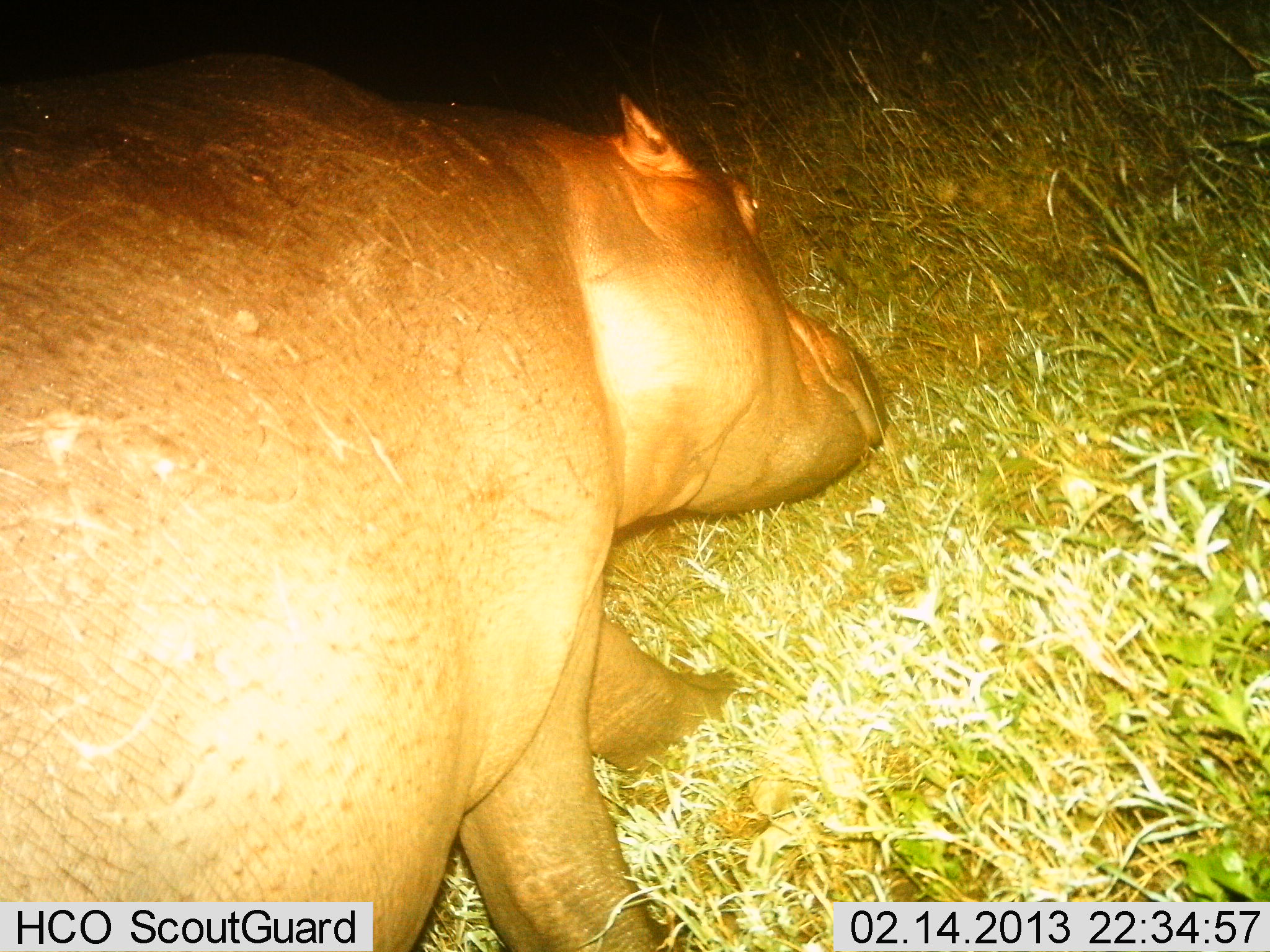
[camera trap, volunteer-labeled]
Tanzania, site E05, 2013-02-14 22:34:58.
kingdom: Animalia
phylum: Chordata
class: Mammalia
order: Artiodactyla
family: Hippopotamidae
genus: Hippopotamus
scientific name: Hippopotamus amphibius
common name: hippopotamus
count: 1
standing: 23%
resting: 0%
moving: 62%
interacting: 0%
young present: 0%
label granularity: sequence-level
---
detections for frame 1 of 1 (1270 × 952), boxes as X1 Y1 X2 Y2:
animal: 0 45 884 949